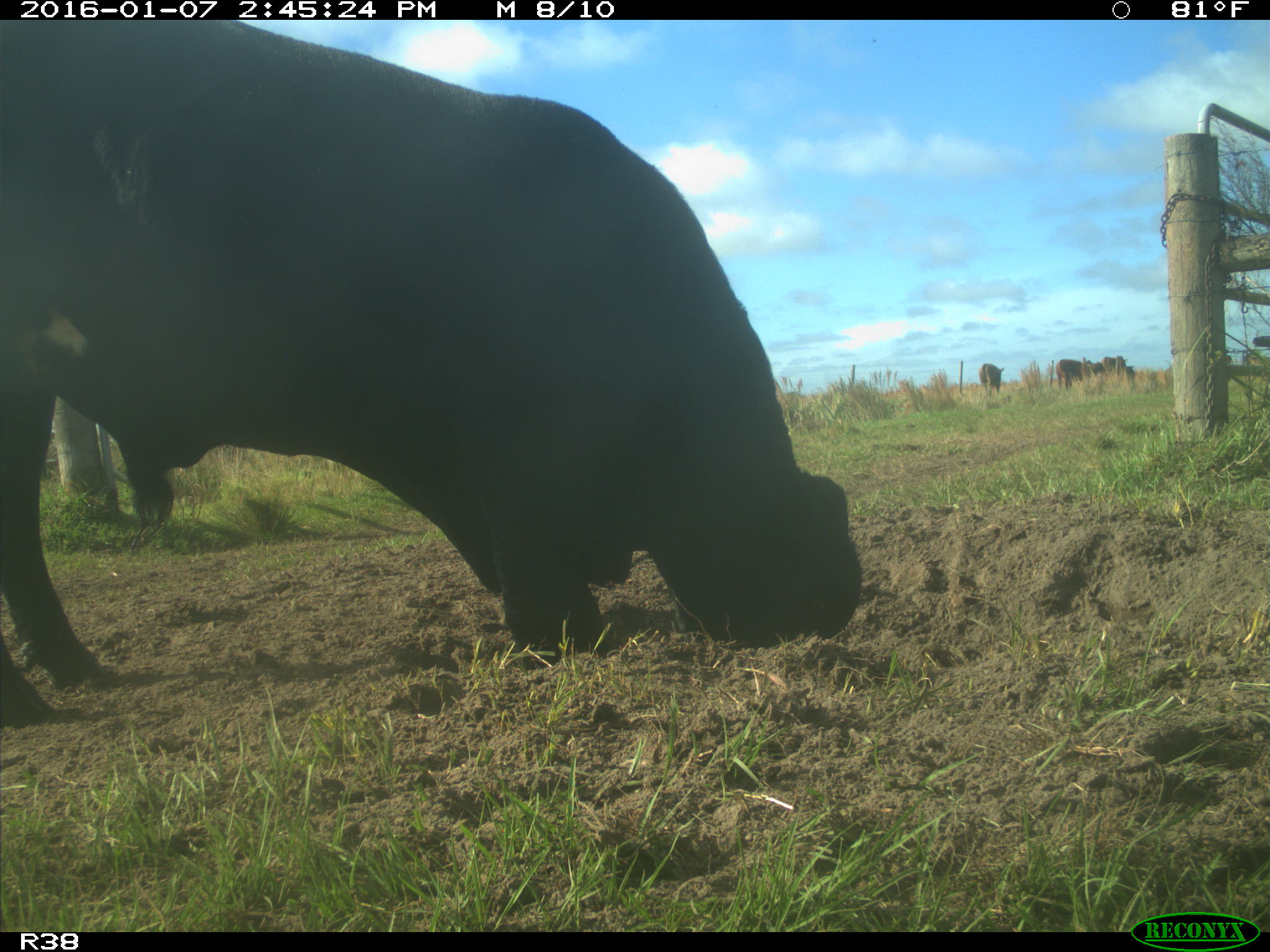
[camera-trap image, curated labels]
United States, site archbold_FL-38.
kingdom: Animalia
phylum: Chordata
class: Mammalia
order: Artiodactyla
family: Bovidae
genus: Bos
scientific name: Bos taurus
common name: domestic cow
Bos taurus (domestic cow).